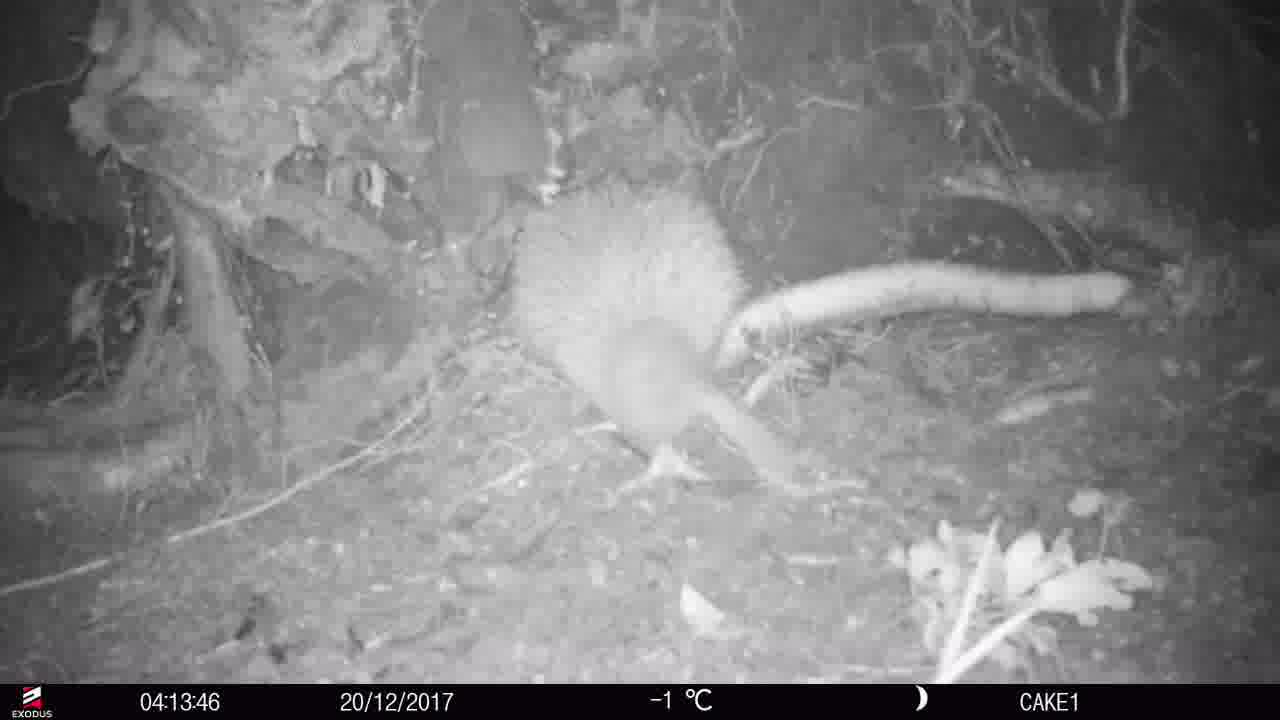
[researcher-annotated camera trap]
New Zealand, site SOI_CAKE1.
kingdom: Animalia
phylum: Chordata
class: Aves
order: Apterygiformes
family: Apterygidae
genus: Apteryx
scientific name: Apteryx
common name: kiwi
Kiwi (Apteryx).